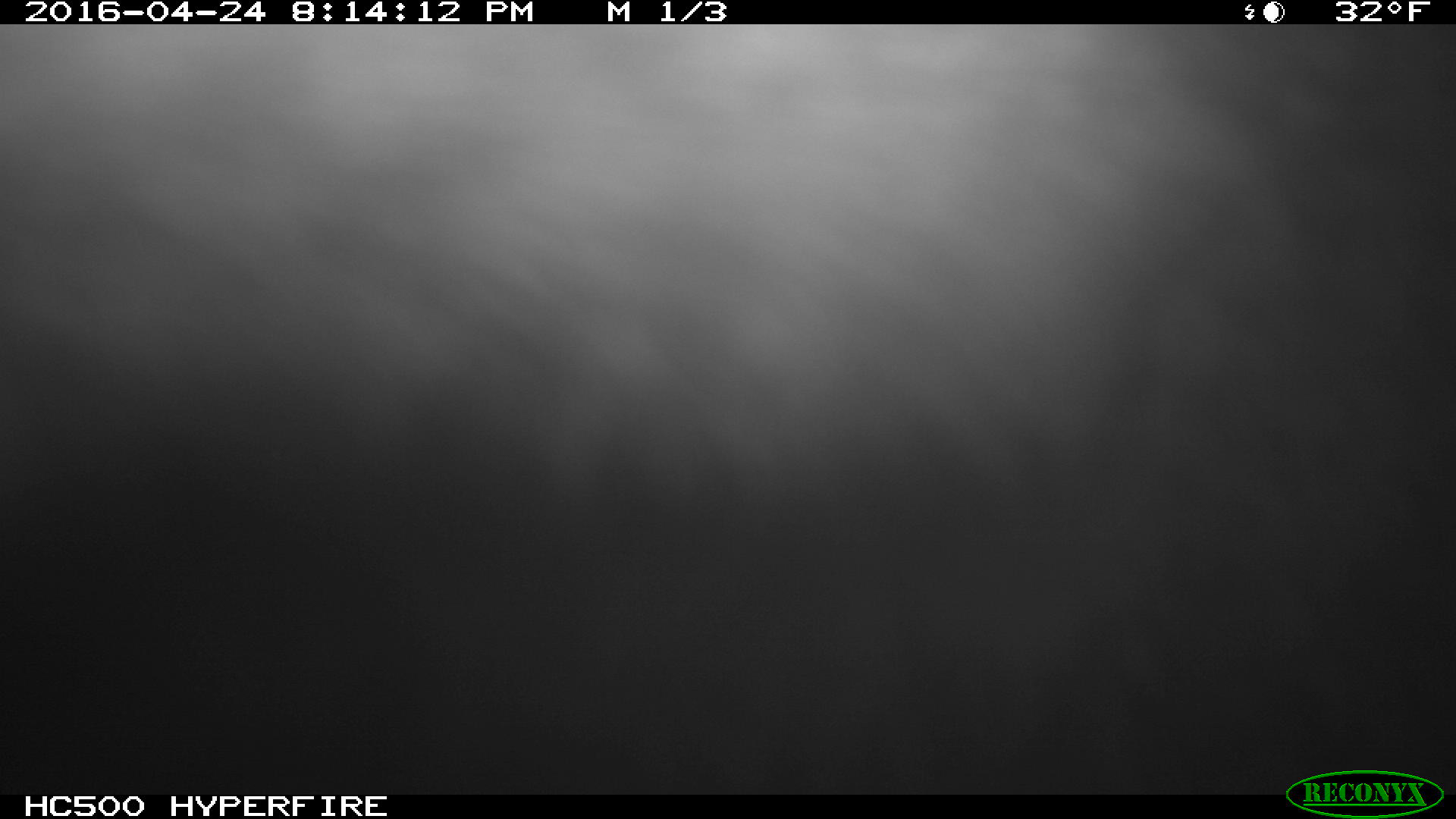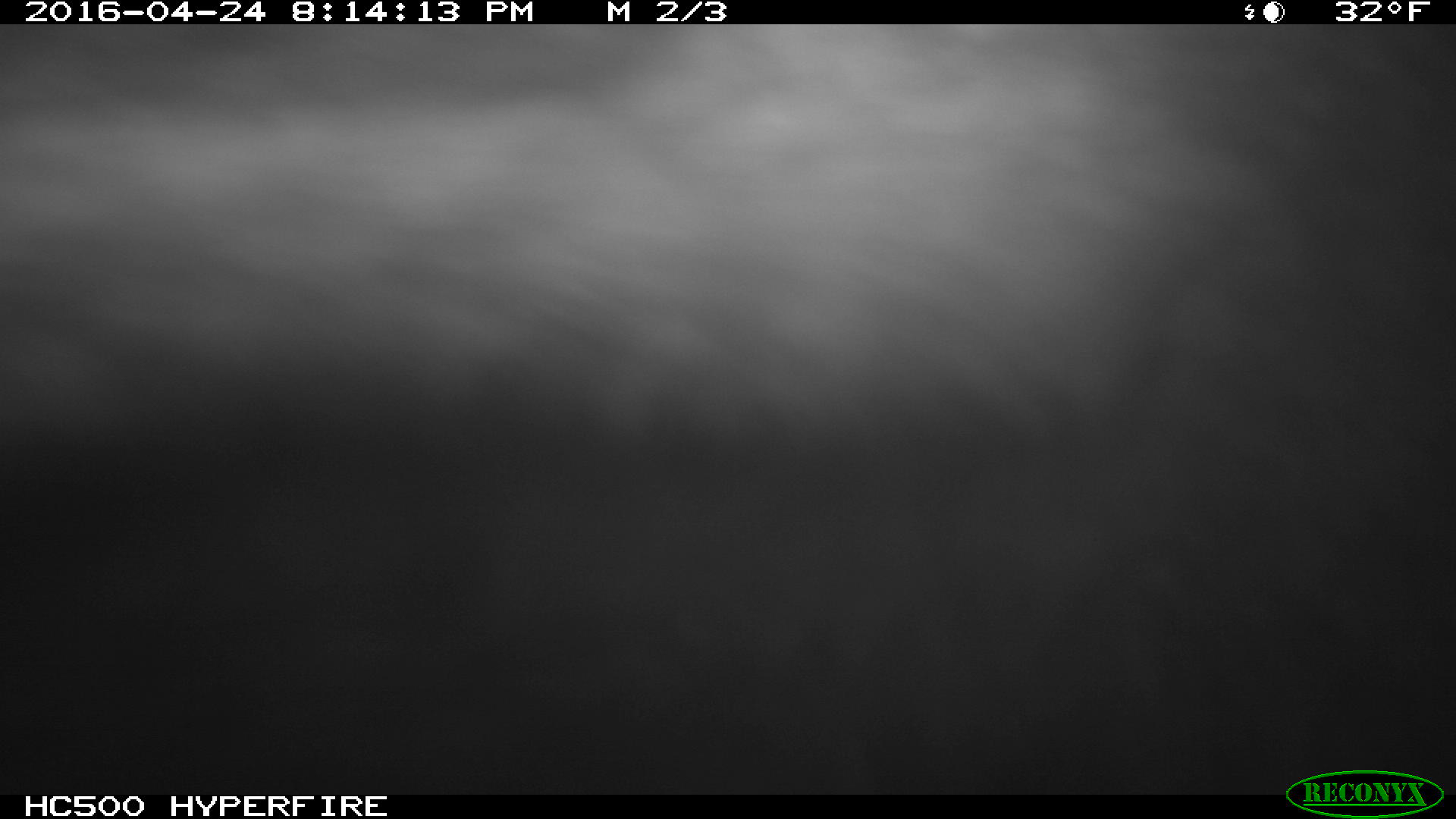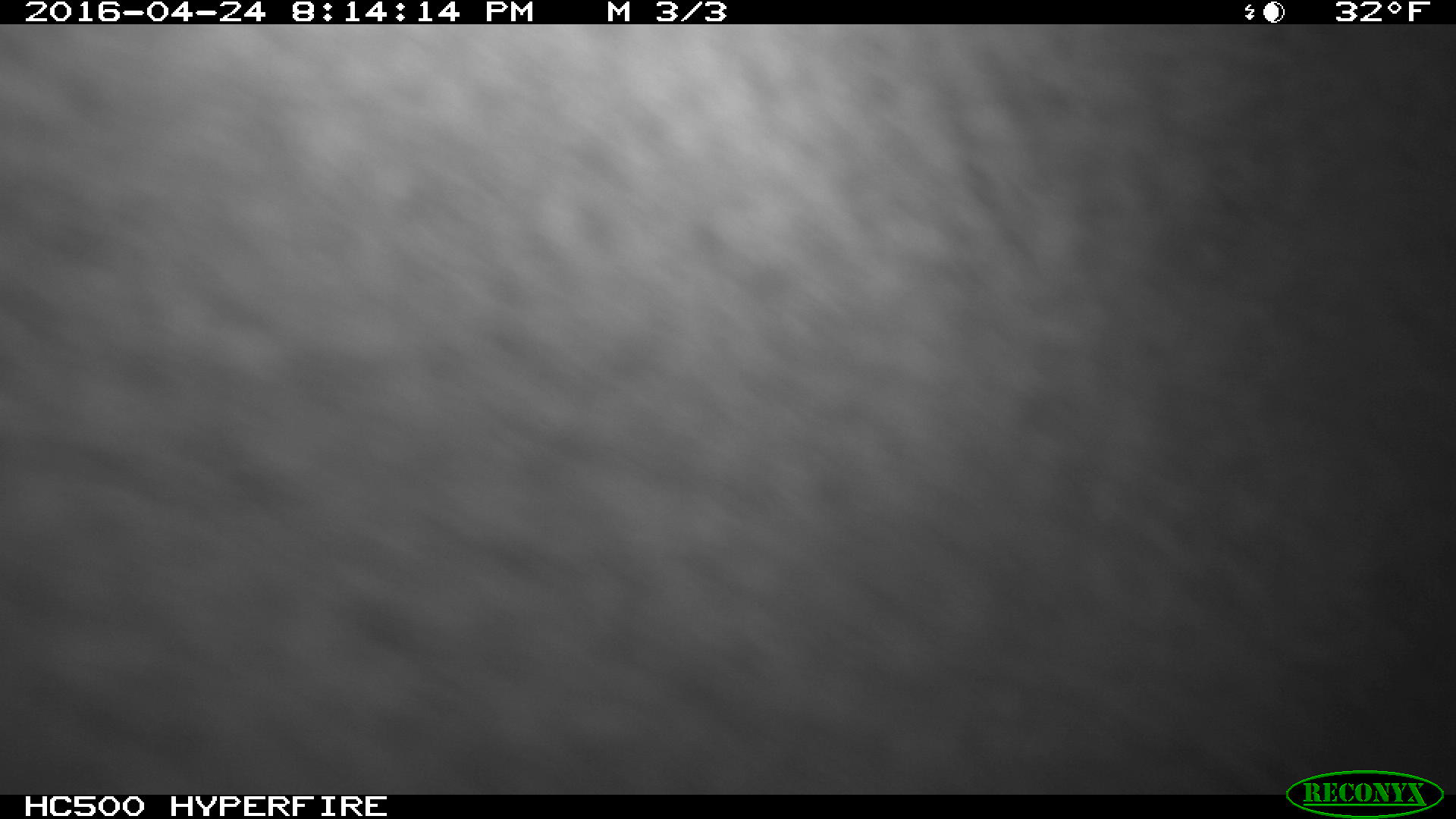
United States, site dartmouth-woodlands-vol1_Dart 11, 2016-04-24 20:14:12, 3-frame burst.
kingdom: Animalia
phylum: Chordata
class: Mammalia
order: Artiodactyla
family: Cervidae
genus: Alces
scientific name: Alces alces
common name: moose